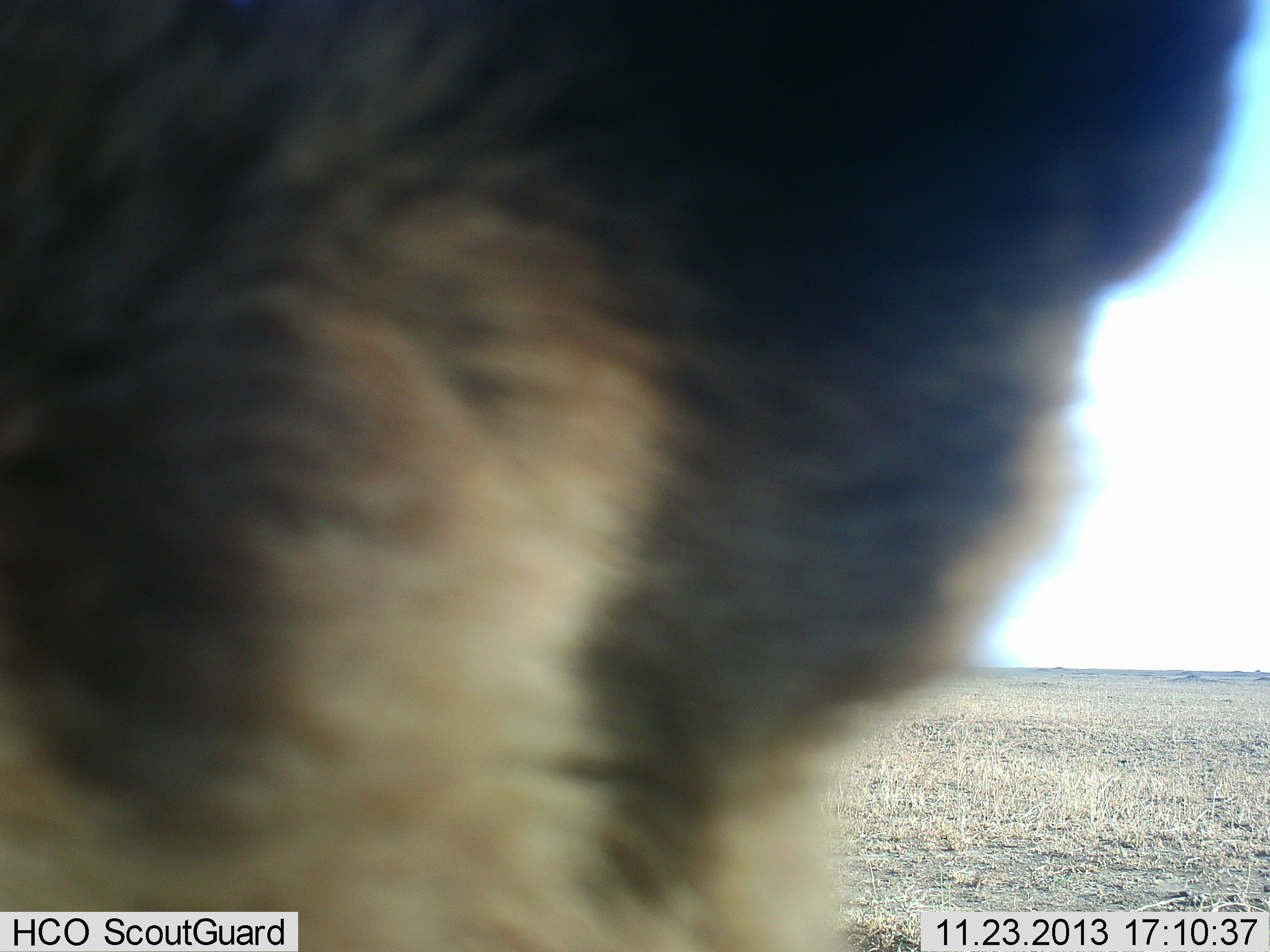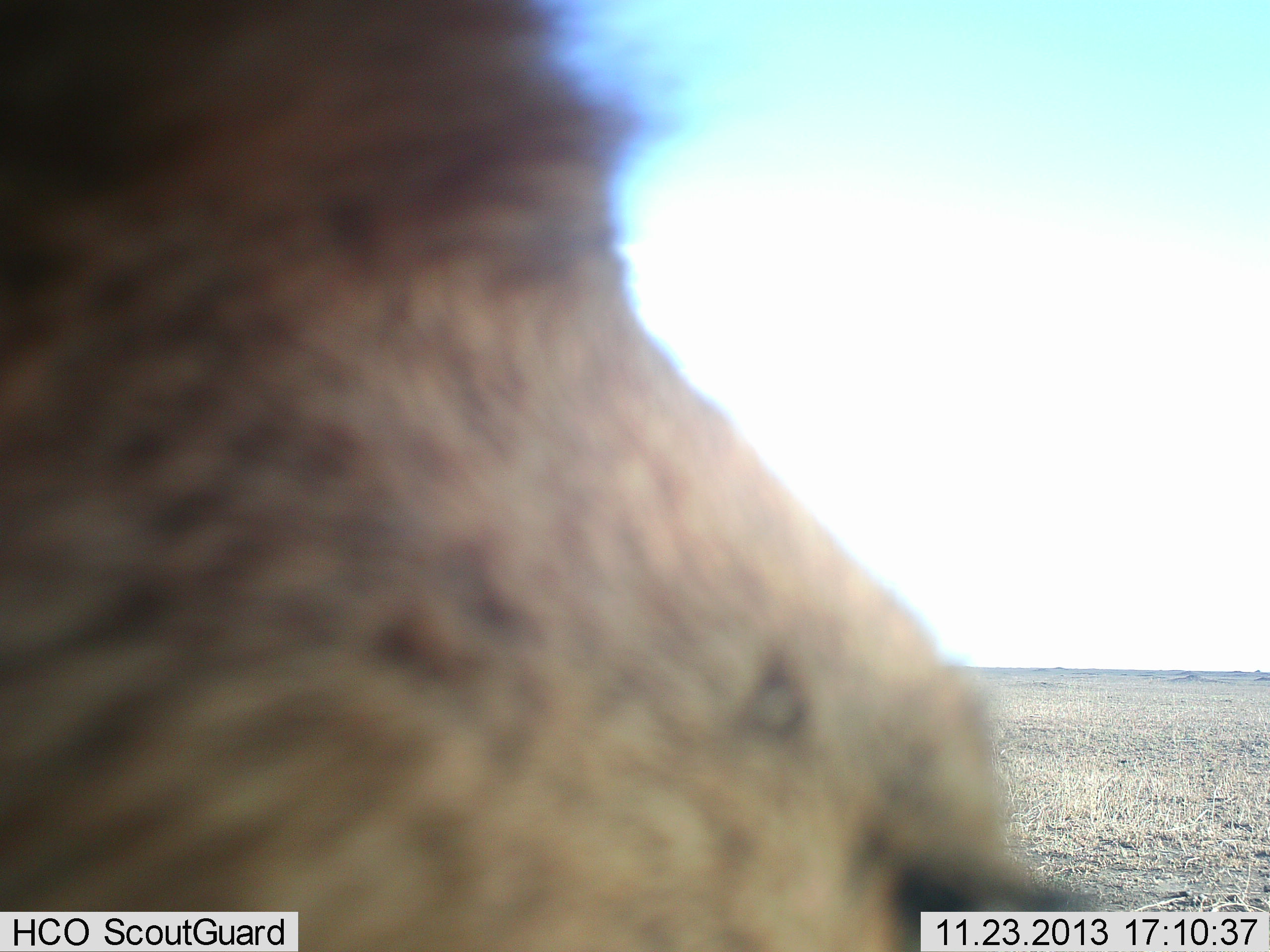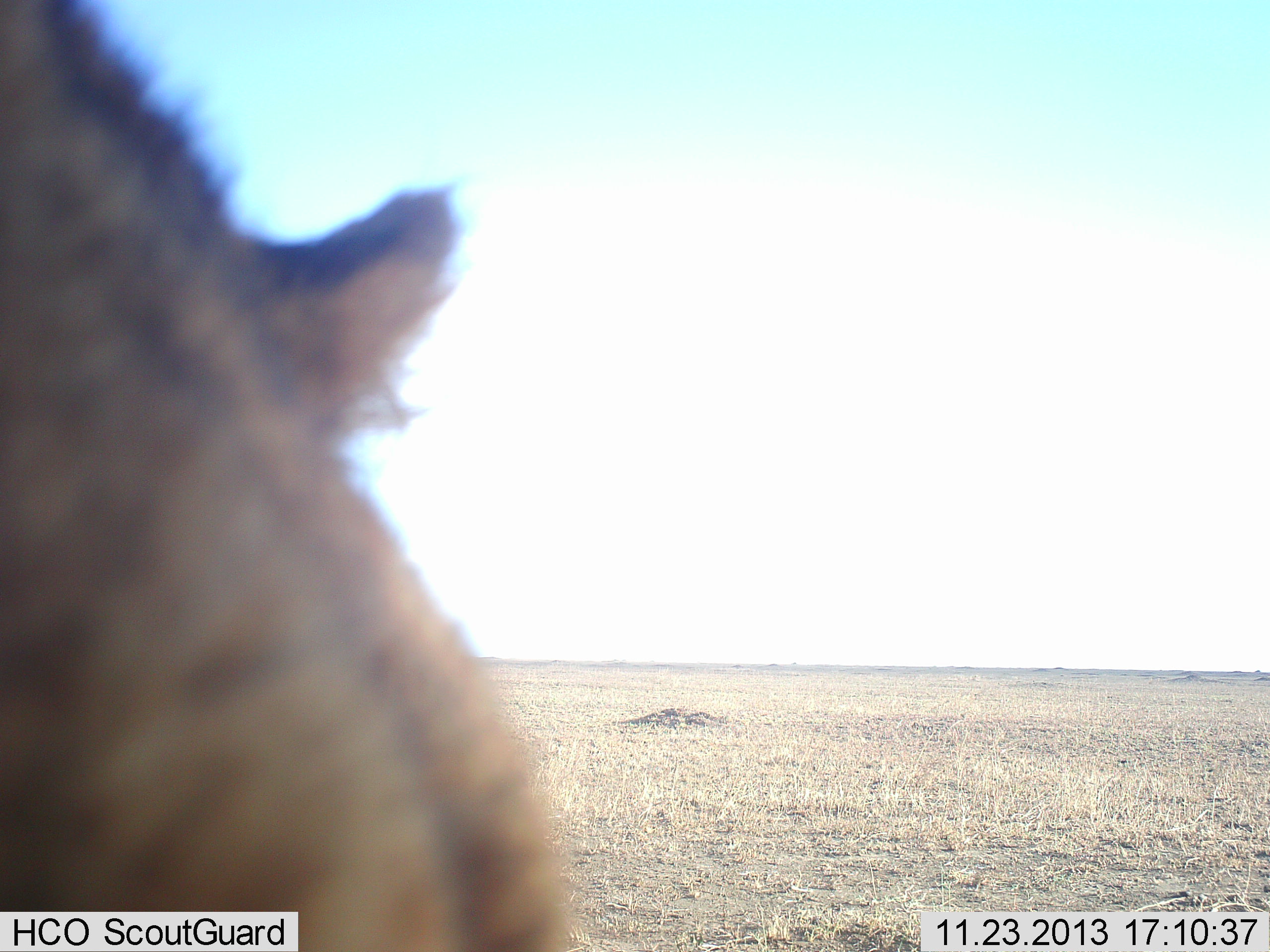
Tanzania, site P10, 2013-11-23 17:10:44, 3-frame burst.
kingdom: Animalia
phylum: Chordata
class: Mammalia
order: Carnivora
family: Felidae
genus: Panthera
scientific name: Panthera leo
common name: lion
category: lionfemale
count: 1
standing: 10%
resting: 40%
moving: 40%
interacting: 10%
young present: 0%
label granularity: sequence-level